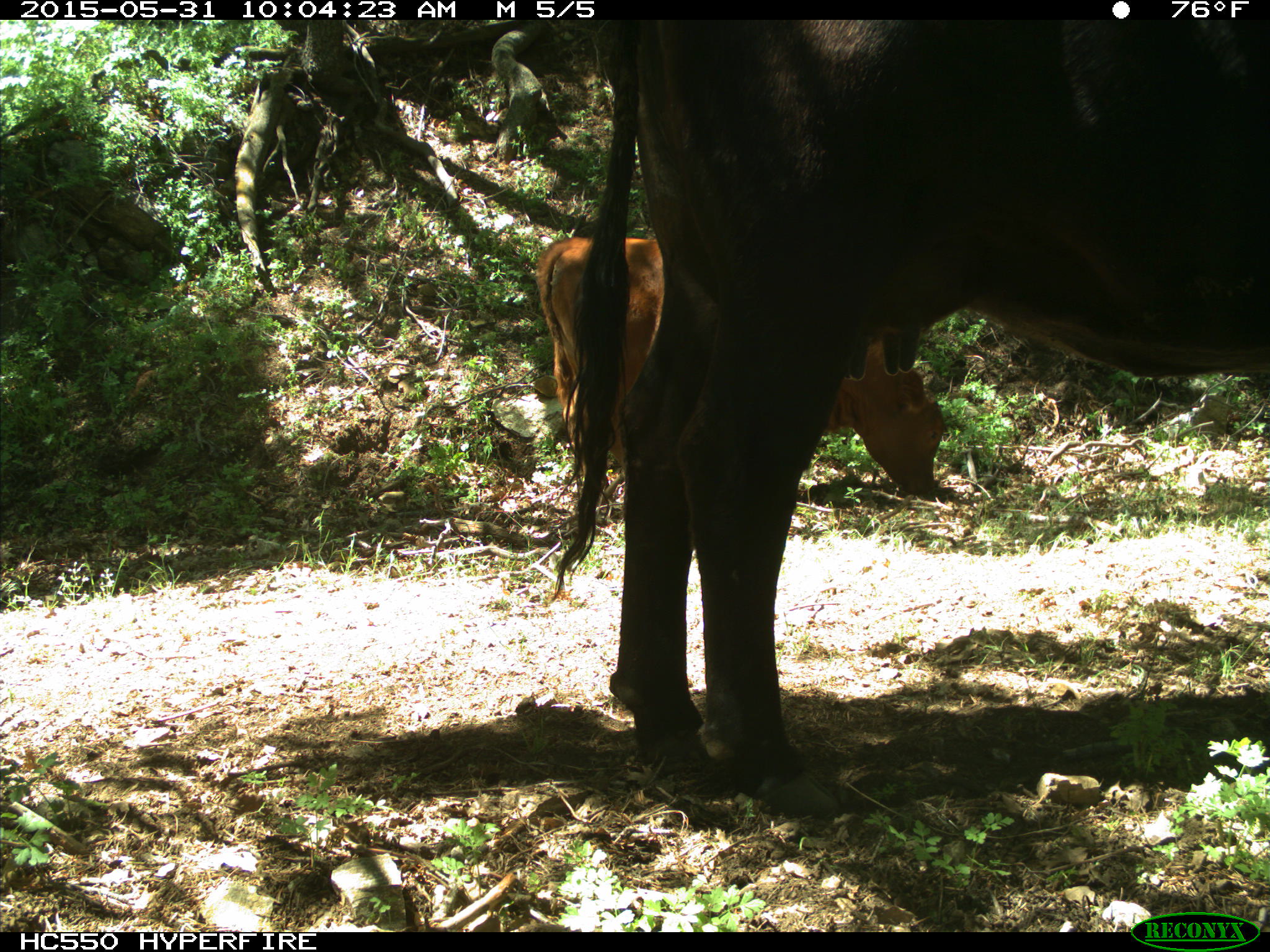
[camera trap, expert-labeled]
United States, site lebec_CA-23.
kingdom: Animalia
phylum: Chordata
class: Mammalia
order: Artiodactyla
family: Bovidae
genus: Bos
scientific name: Bos taurus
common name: domestic cow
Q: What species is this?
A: Bos taurus (domestic cow).